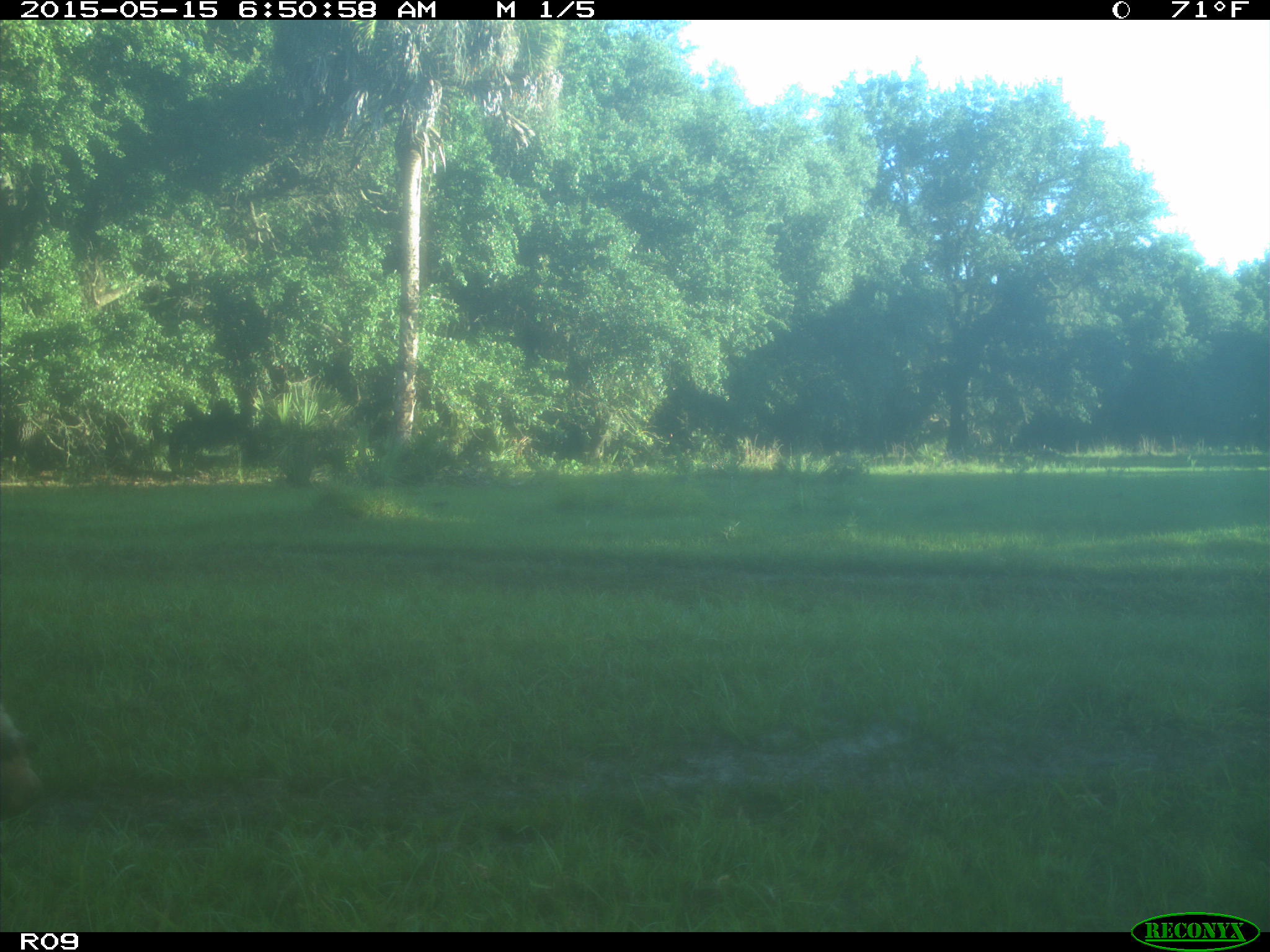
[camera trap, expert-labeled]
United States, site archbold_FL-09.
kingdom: Animalia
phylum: Chordata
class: Mammalia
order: Artiodactyla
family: Bovidae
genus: Bos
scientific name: Bos taurus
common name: domestic cow